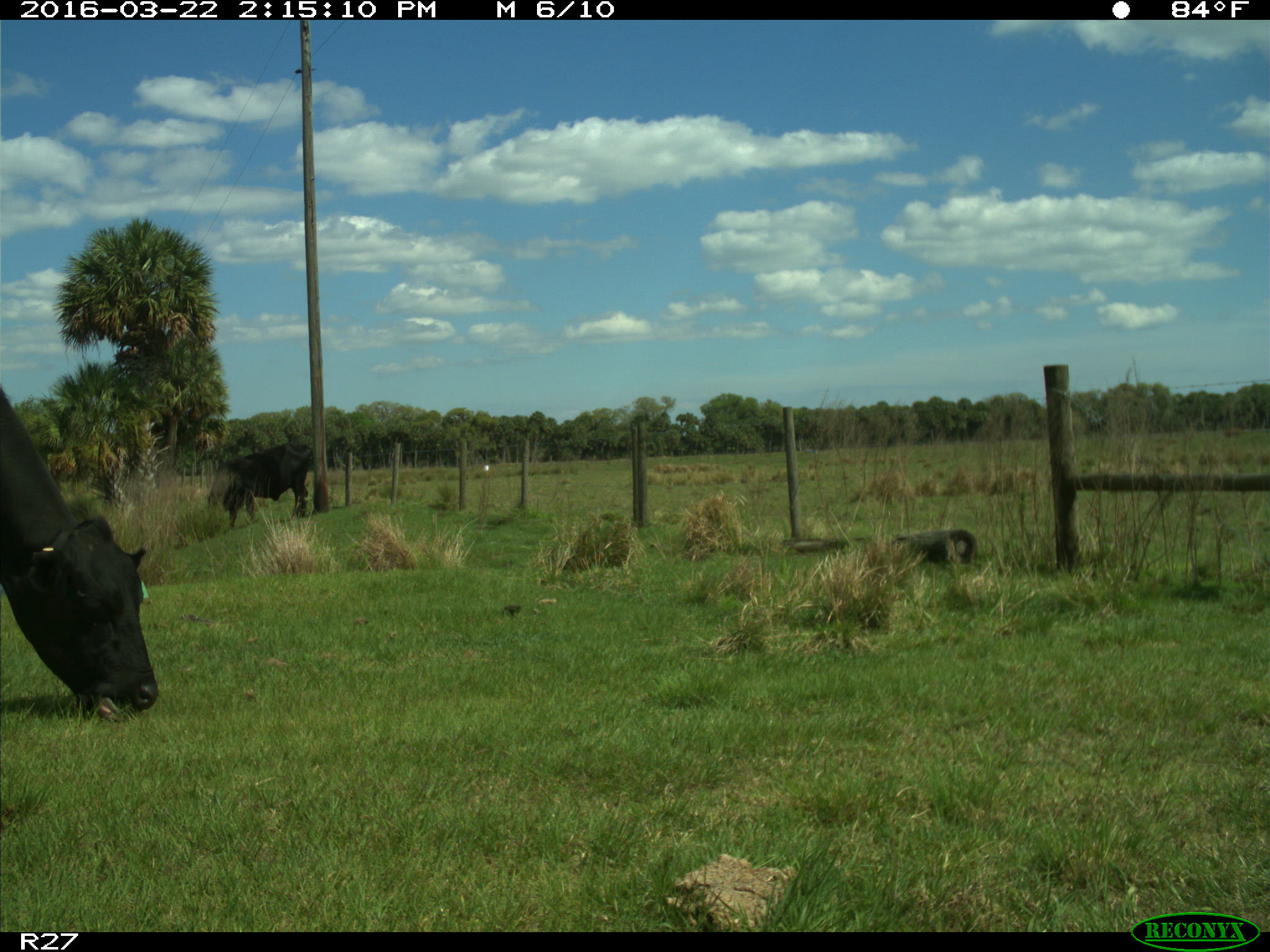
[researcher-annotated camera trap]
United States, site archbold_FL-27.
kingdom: Animalia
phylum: Chordata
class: Mammalia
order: Artiodactyla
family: Bovidae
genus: Bos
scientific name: Bos taurus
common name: domestic cow